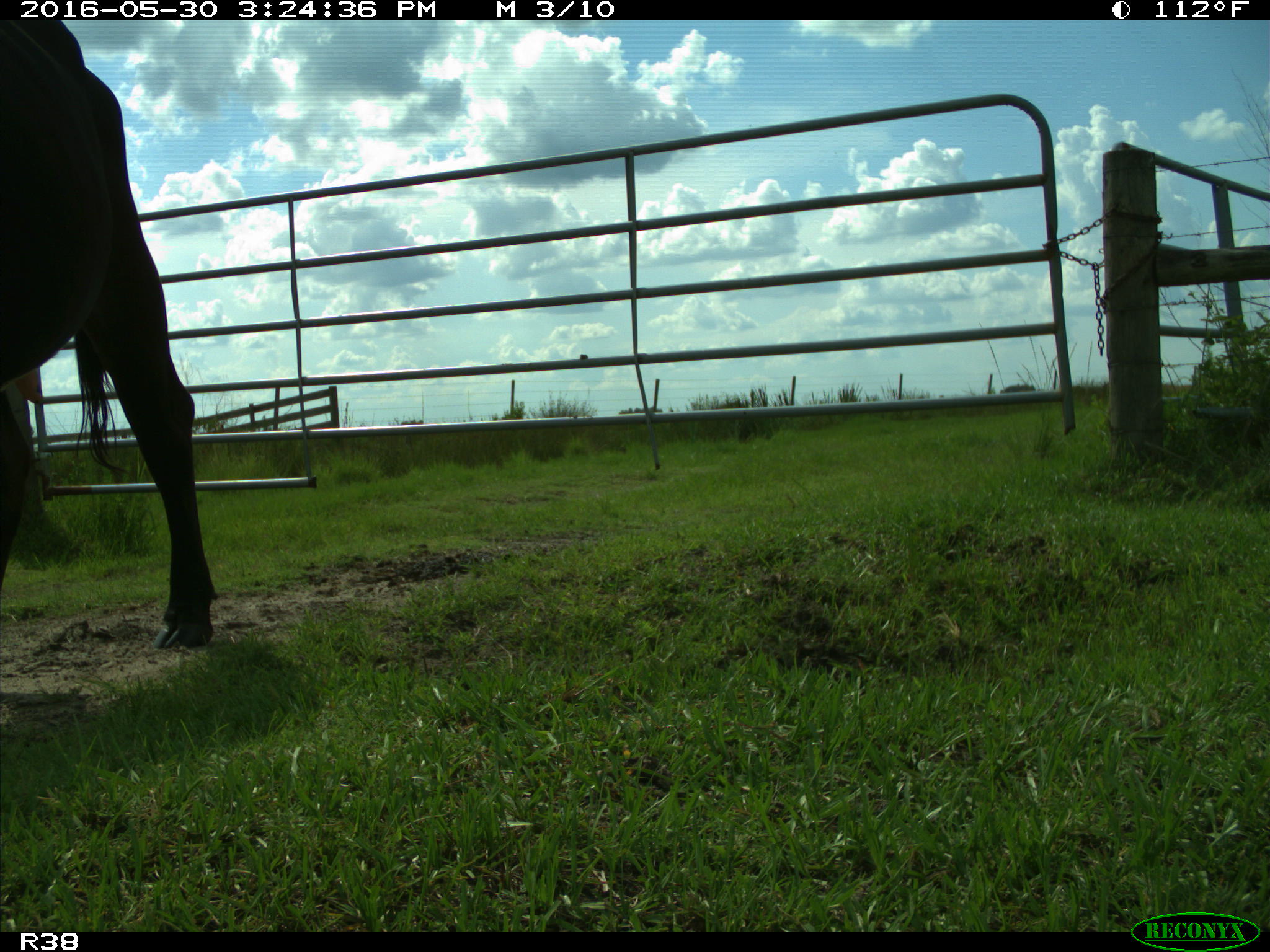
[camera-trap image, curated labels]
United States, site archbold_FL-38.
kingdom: Animalia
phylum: Chordata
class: Mammalia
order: Artiodactyla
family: Bovidae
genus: Bos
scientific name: Bos taurus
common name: domestic cow